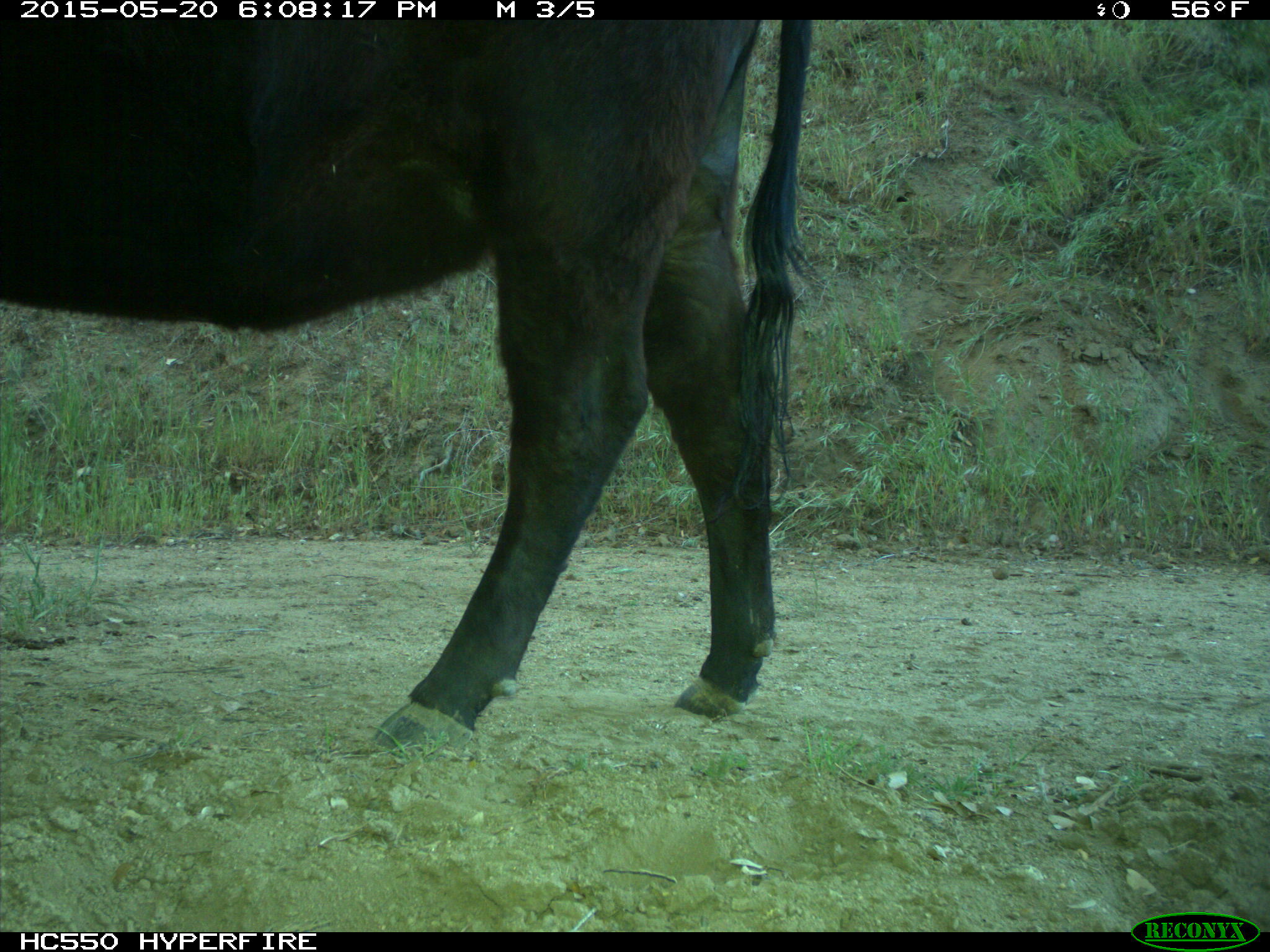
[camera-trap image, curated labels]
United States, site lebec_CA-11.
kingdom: Animalia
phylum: Chordata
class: Mammalia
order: Artiodactyla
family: Bovidae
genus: Bos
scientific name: Bos taurus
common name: domestic cow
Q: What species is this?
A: Bos taurus (domestic cow).